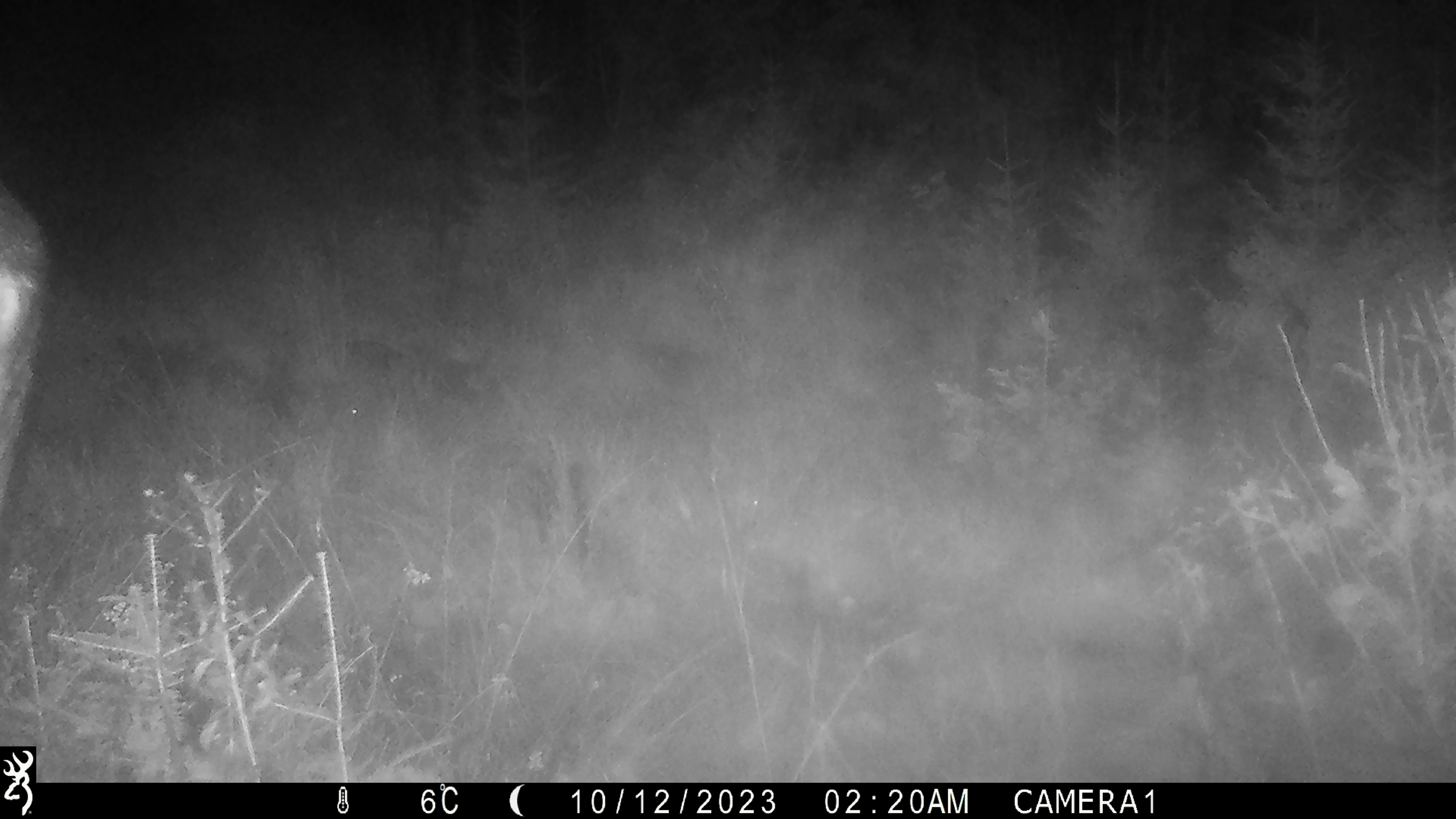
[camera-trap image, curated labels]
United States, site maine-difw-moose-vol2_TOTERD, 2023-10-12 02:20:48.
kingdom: Animalia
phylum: Chordata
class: Mammalia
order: Artiodactyla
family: Cervidae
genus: Alces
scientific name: Alces alces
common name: moose